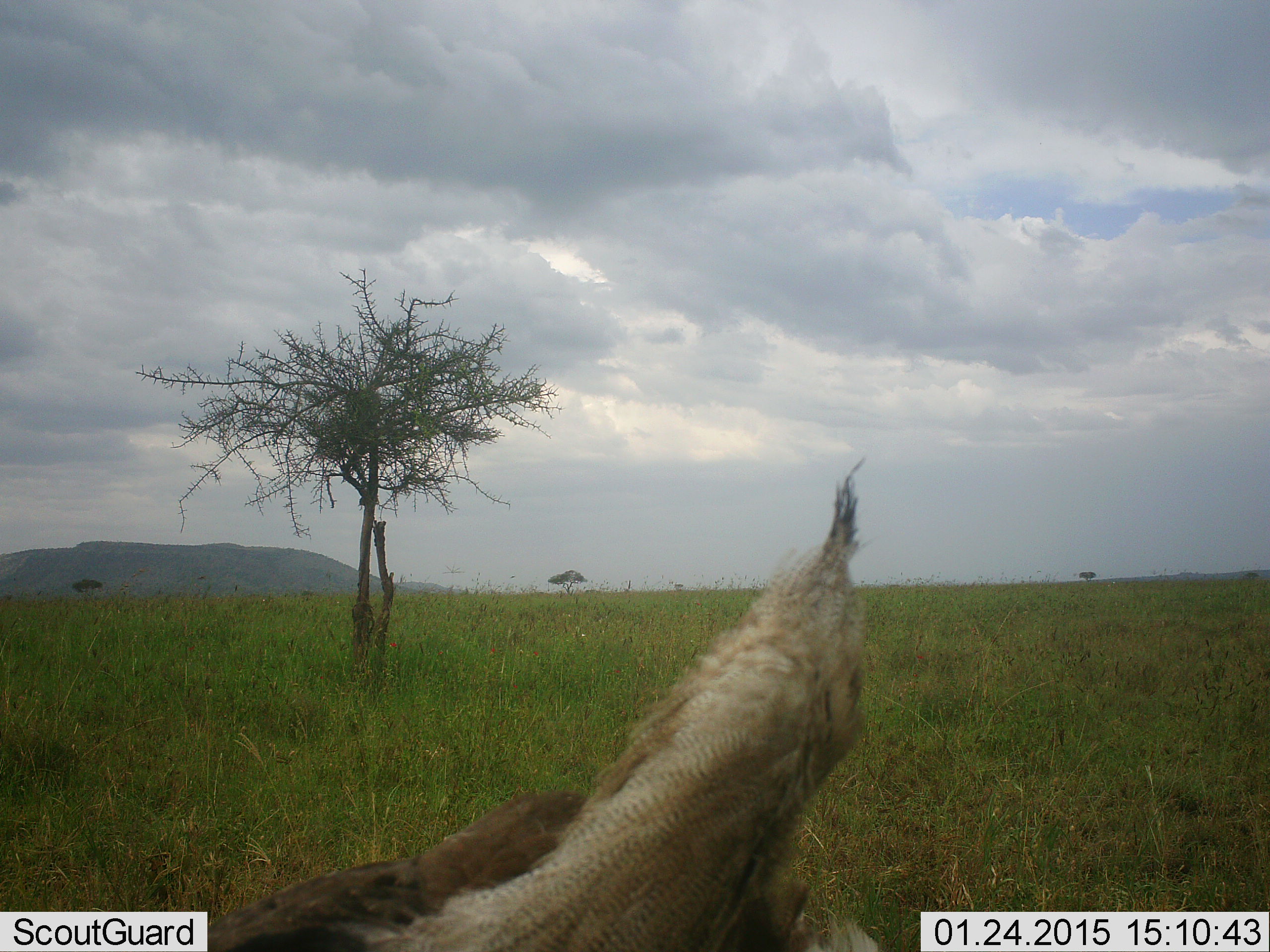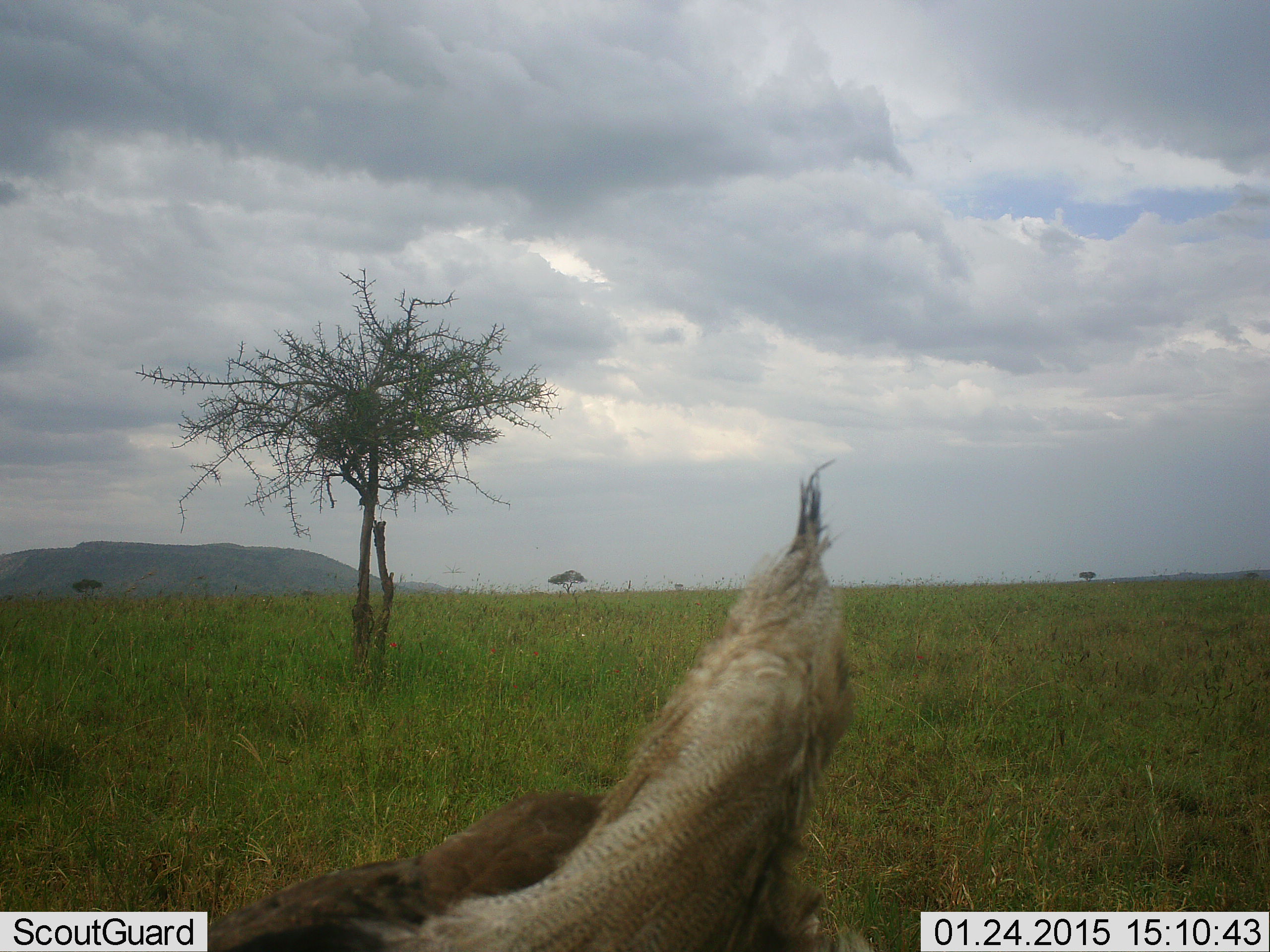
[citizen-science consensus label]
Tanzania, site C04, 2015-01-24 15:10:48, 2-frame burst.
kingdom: Animalia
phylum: Chordata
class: Aves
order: Otidiformes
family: Otididae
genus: Ardeotis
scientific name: Ardeotis kori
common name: kori bustard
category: koribustard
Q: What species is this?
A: Koribustard (kori bustard) (Ardeotis kori).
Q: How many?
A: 1.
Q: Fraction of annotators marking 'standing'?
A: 80%.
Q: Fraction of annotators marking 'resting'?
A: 0%.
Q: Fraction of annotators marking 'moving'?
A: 30%.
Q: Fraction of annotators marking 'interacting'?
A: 0%.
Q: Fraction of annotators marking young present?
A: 0%.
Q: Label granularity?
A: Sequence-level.